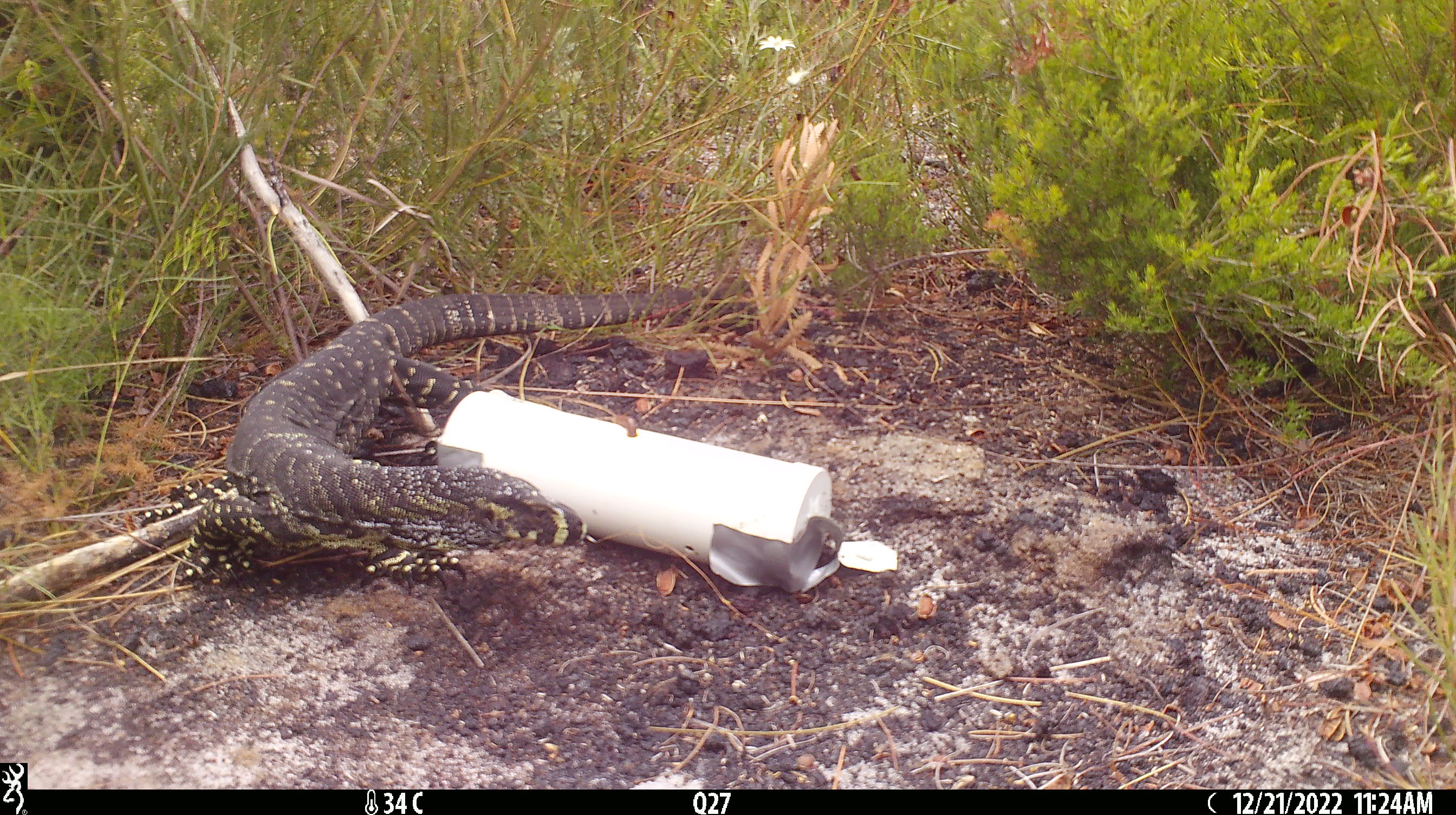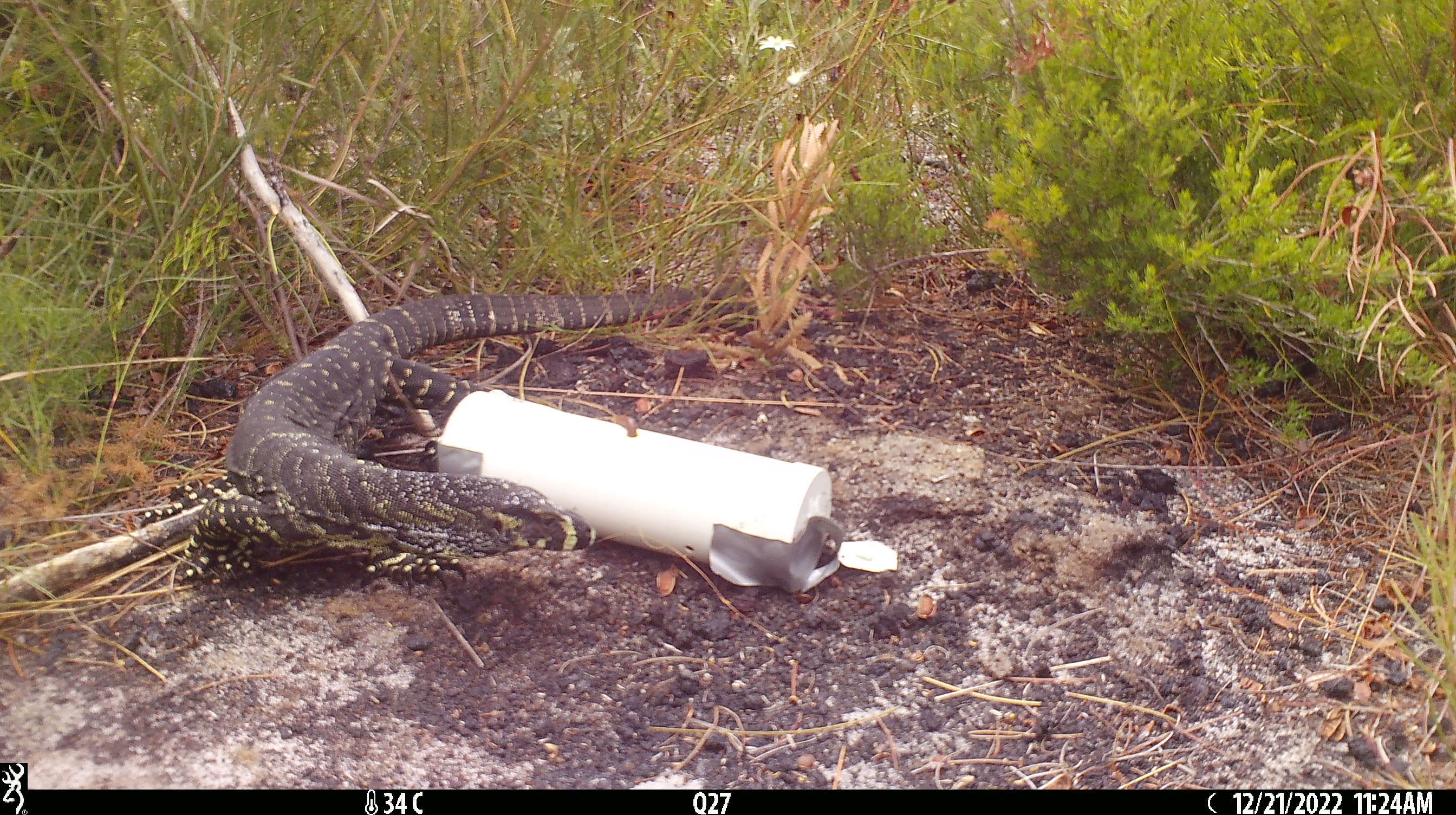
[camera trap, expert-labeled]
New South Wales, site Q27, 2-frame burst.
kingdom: Animalia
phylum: Chordata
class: Reptilia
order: Squamata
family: Varanidae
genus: Varanus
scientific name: Varanus varius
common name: lace monitor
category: goanna